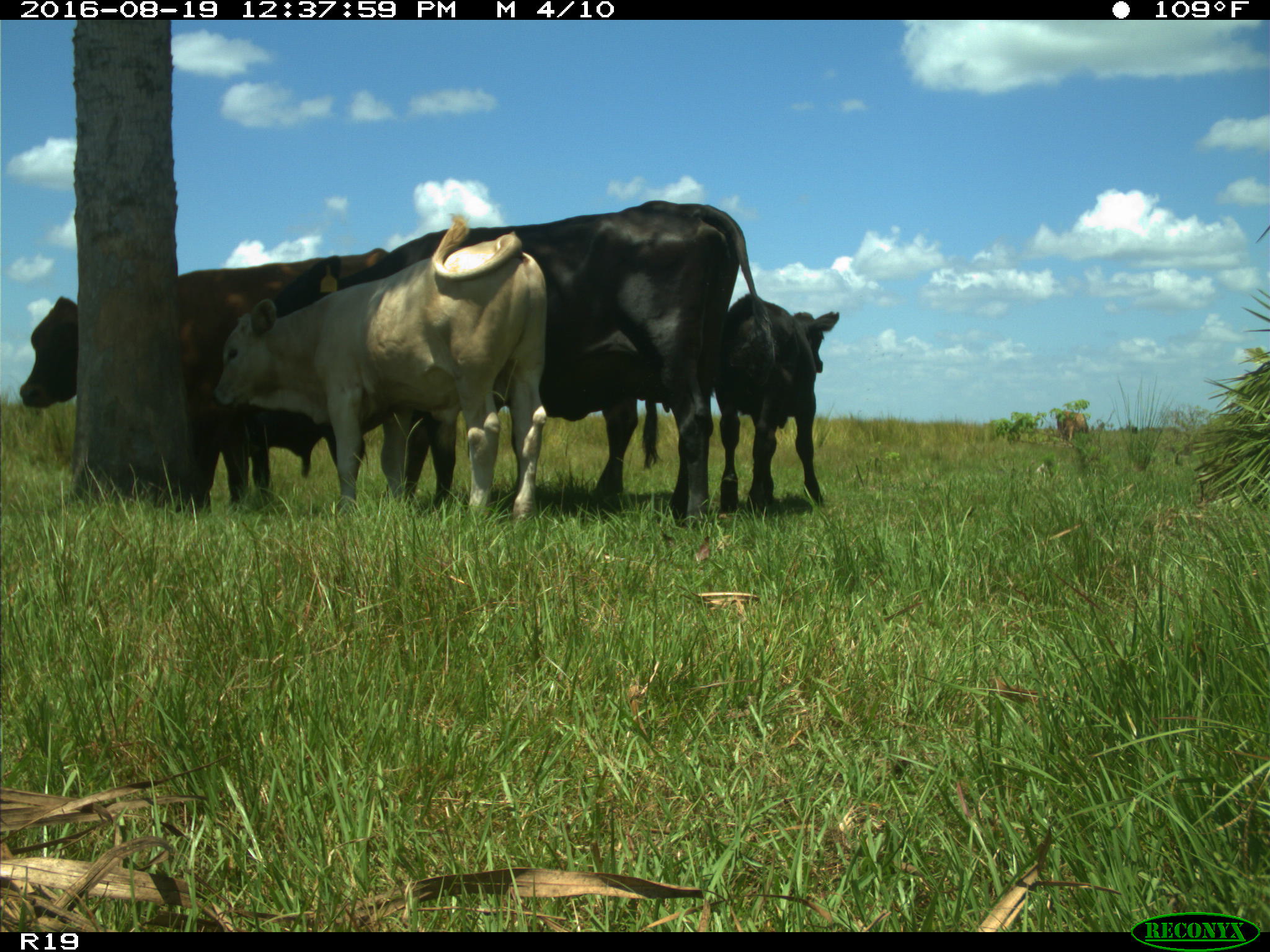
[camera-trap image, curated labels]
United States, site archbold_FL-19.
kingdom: Animalia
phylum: Chordata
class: Mammalia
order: Artiodactyla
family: Bovidae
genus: Bos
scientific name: Bos taurus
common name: domestic cow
Bos taurus (domestic cow).